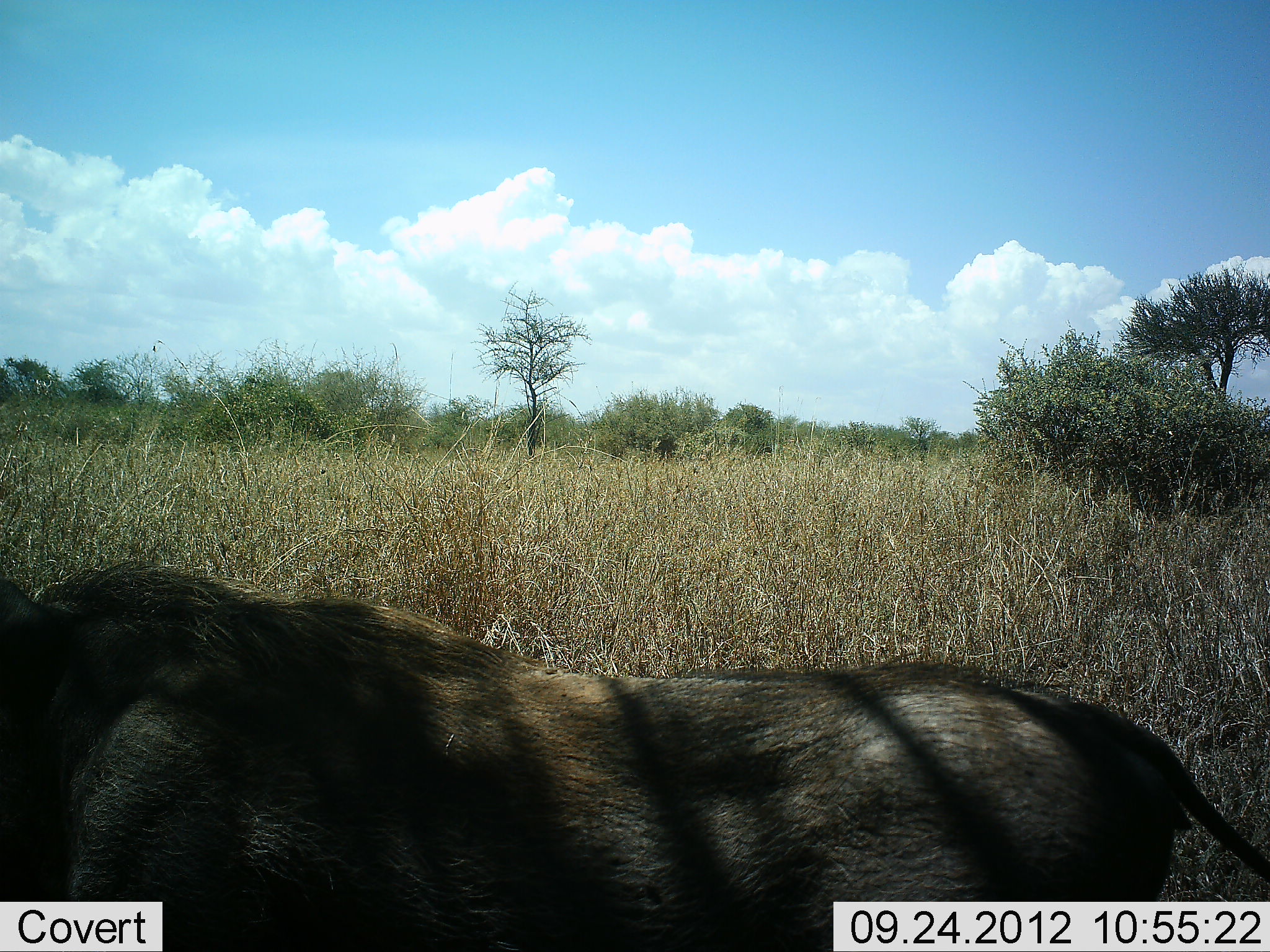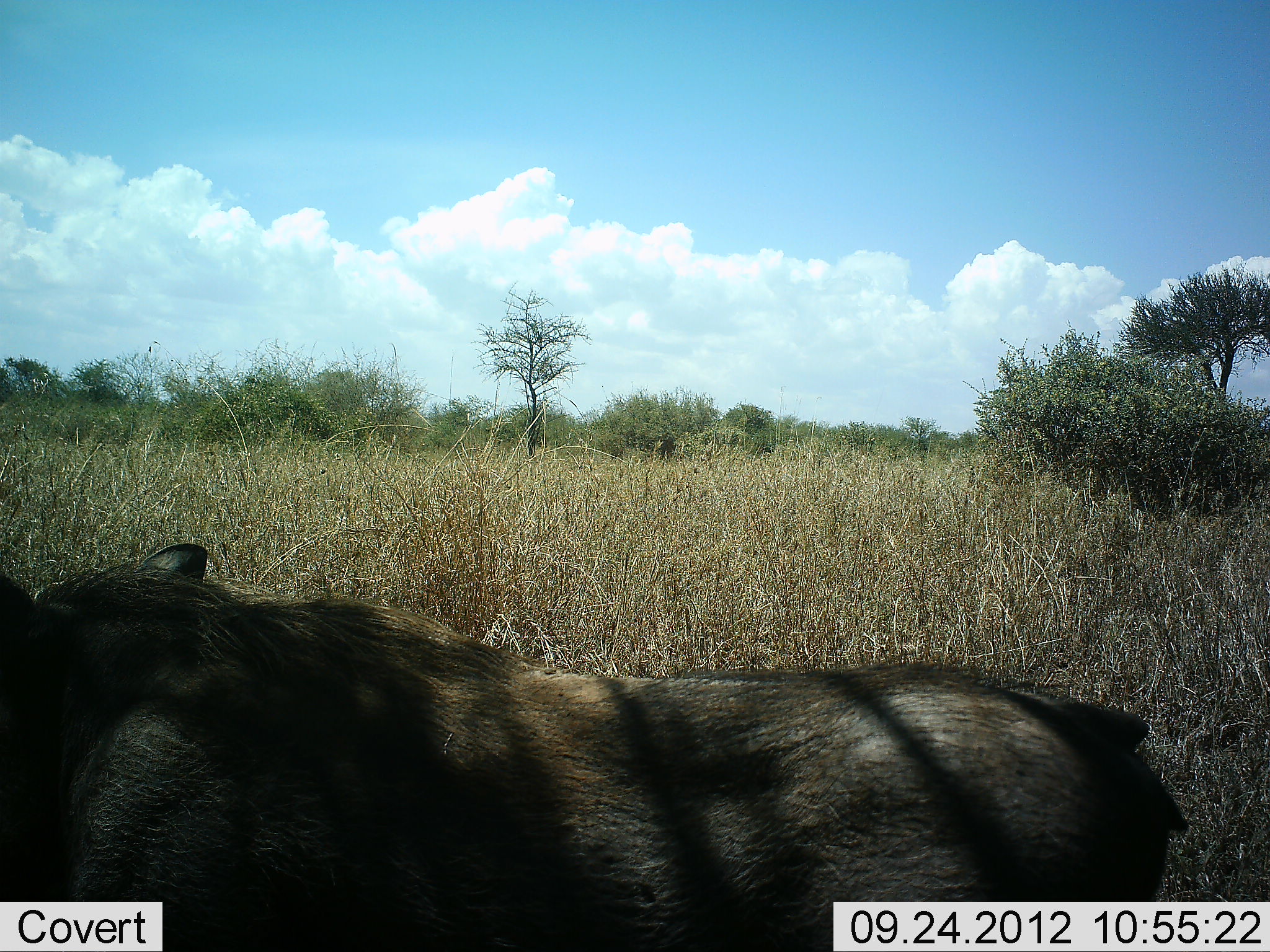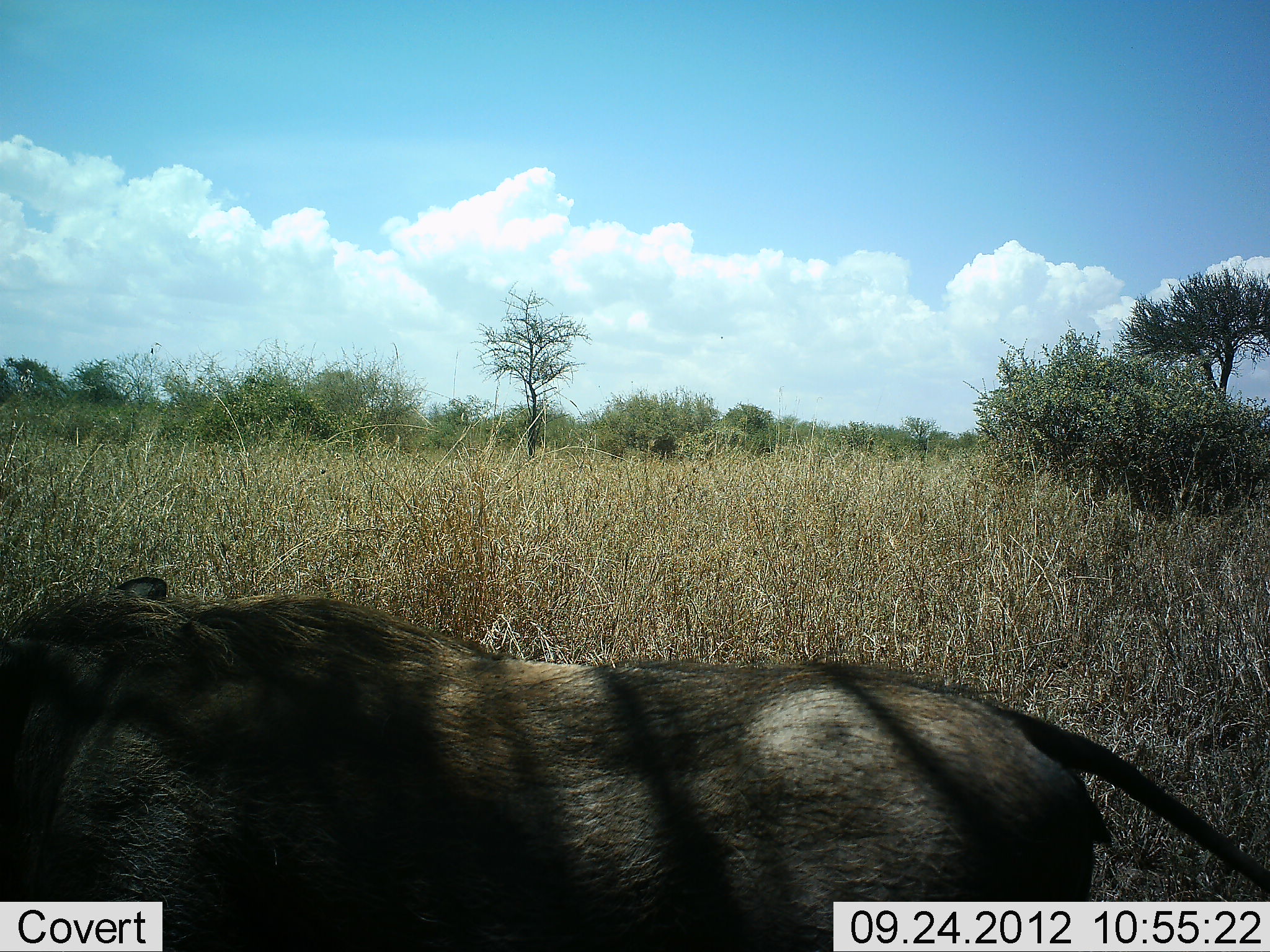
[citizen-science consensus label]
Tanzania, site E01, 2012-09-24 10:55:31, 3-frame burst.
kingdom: Animalia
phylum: Chordata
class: Mammalia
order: Artiodactyla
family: Suidae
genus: Phacochoerus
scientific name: Phacochoerus africanus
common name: warthog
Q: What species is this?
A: Warthog (Phacochoerus africanus).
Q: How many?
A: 1.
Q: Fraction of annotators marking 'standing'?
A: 80%.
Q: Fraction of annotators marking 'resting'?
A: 10%.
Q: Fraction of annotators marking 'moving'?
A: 10%.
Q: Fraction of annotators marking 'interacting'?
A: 0%.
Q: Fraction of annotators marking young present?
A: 0%.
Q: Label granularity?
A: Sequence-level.